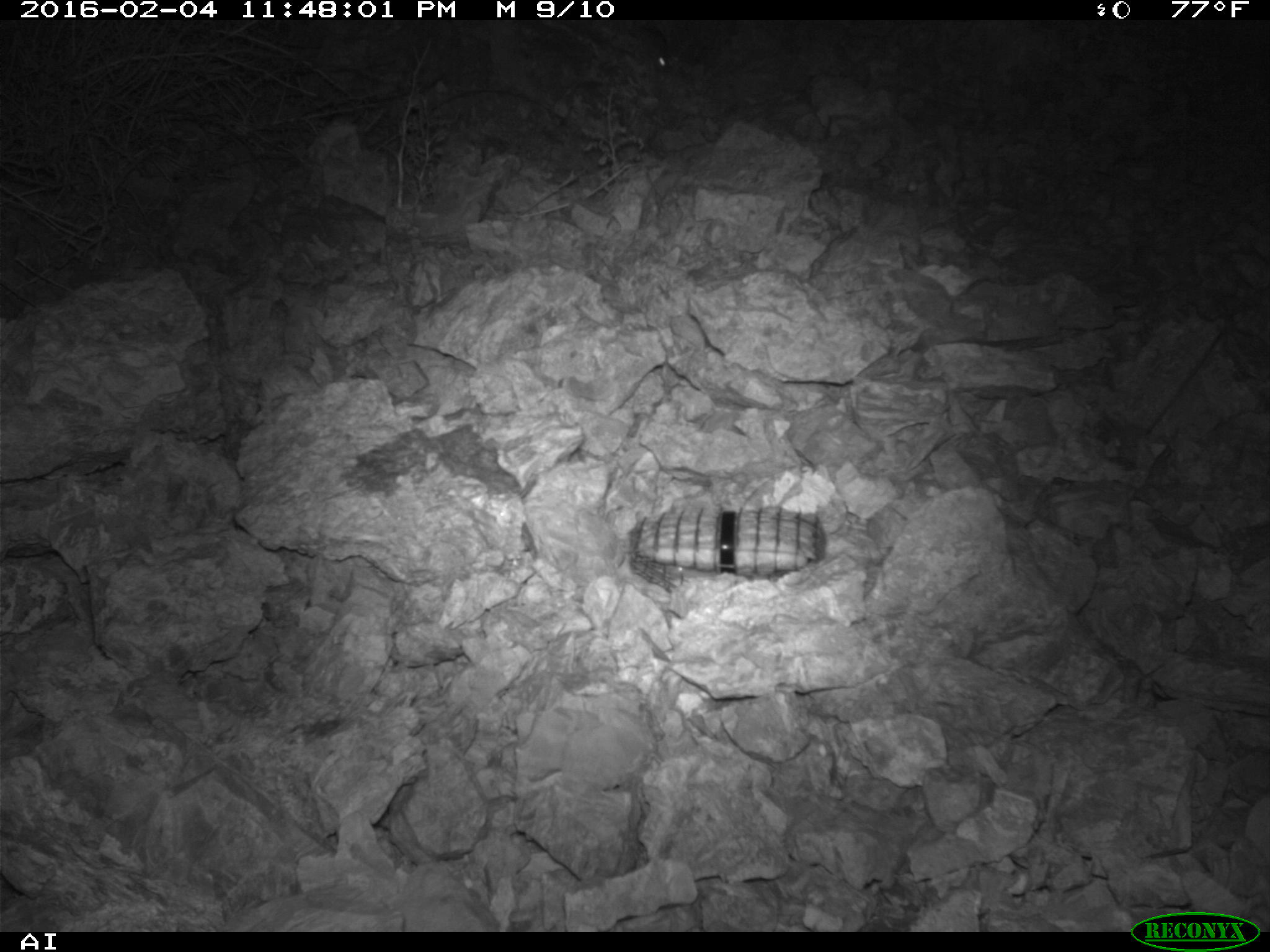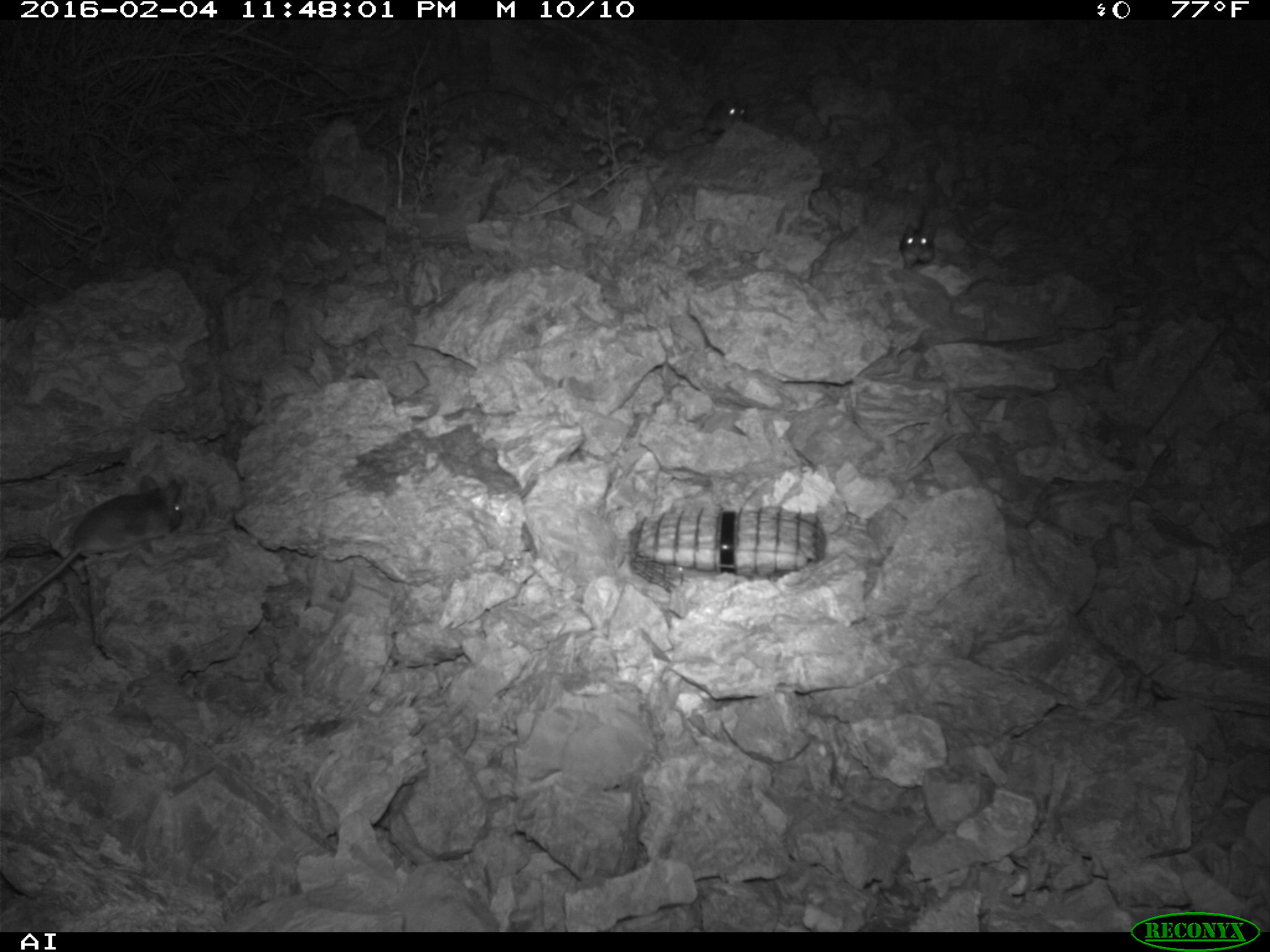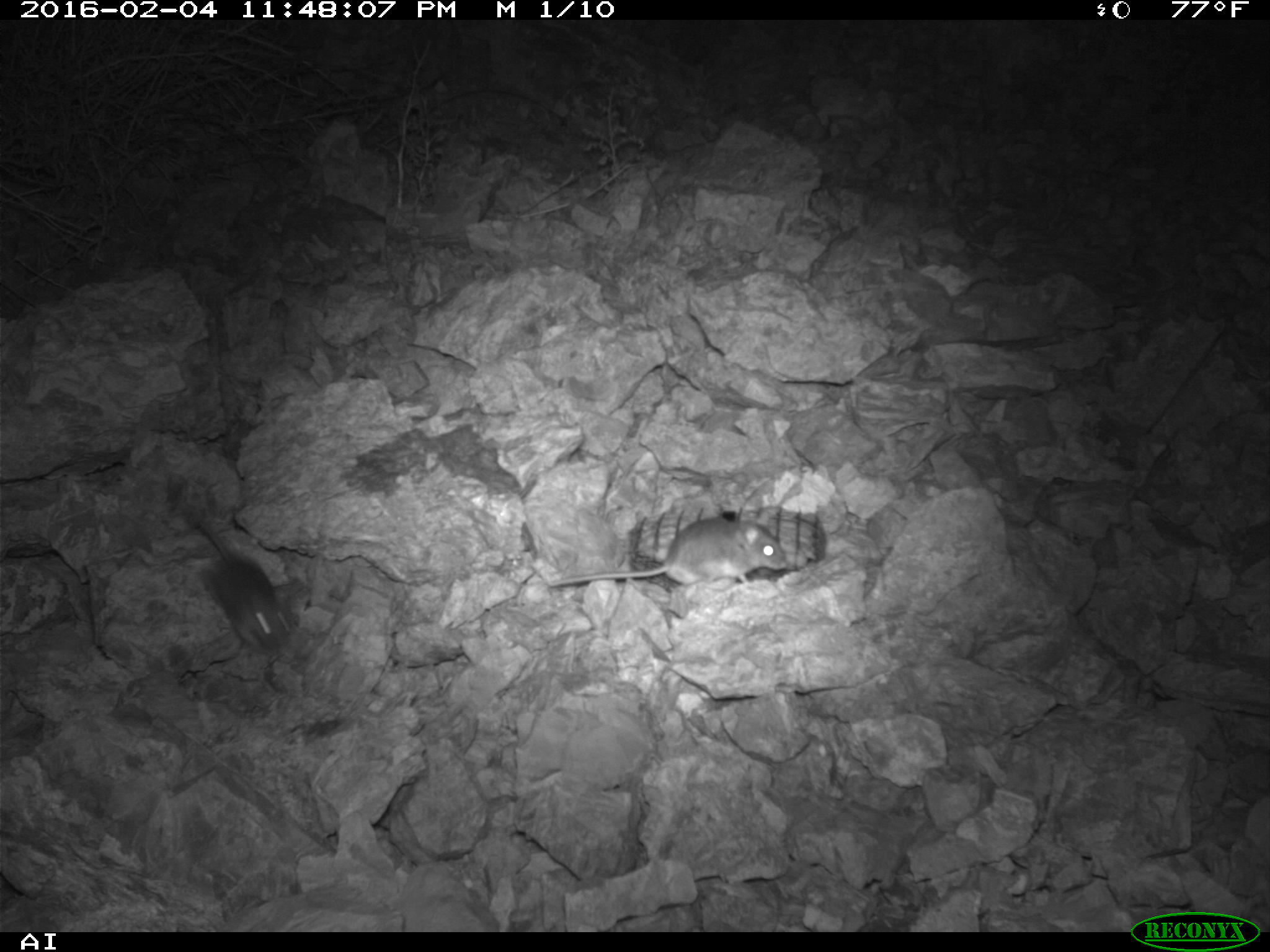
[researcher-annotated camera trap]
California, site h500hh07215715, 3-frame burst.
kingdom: Animalia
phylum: Chordata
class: Mammalia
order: Rodentia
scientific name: Rodentia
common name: rodent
Rodent (Rodentia).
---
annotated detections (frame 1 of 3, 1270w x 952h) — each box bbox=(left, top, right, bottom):
rodent: bbox=(627, 25, 673, 74)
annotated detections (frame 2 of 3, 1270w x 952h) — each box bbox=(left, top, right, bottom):
rodent: bbox=(0, 473, 182, 621); bbox=(682, 96, 748, 134); bbox=(899, 203, 934, 268)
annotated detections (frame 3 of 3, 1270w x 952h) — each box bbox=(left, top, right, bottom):
rodent: bbox=(548, 513, 788, 586); bbox=(197, 520, 296, 653)